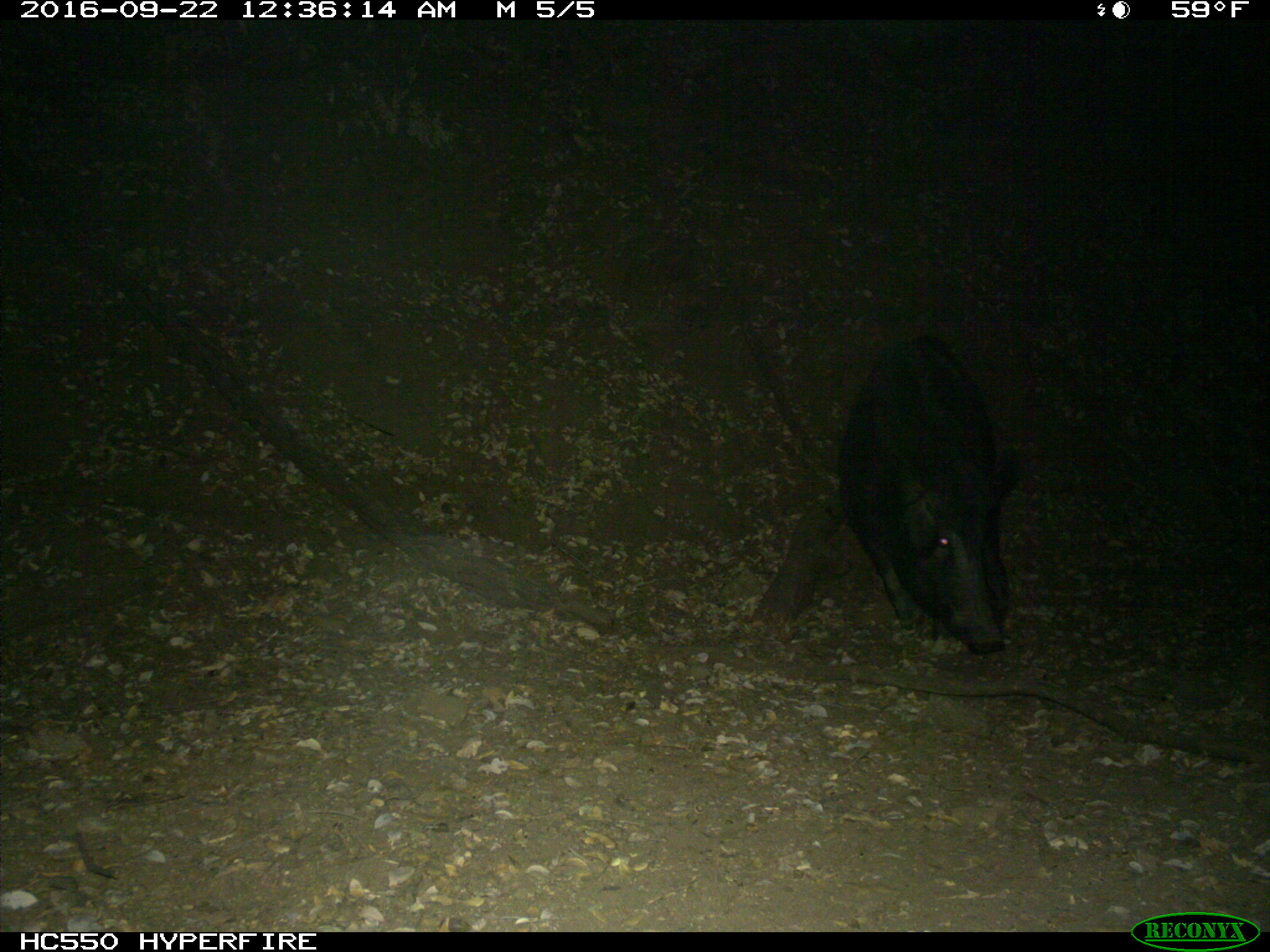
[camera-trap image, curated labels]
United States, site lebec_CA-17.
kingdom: Animalia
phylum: Chordata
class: Mammalia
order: Artiodactyla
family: Suidae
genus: Sus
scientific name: Sus scrofa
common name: wild boar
Sus scrofa (wild boar).